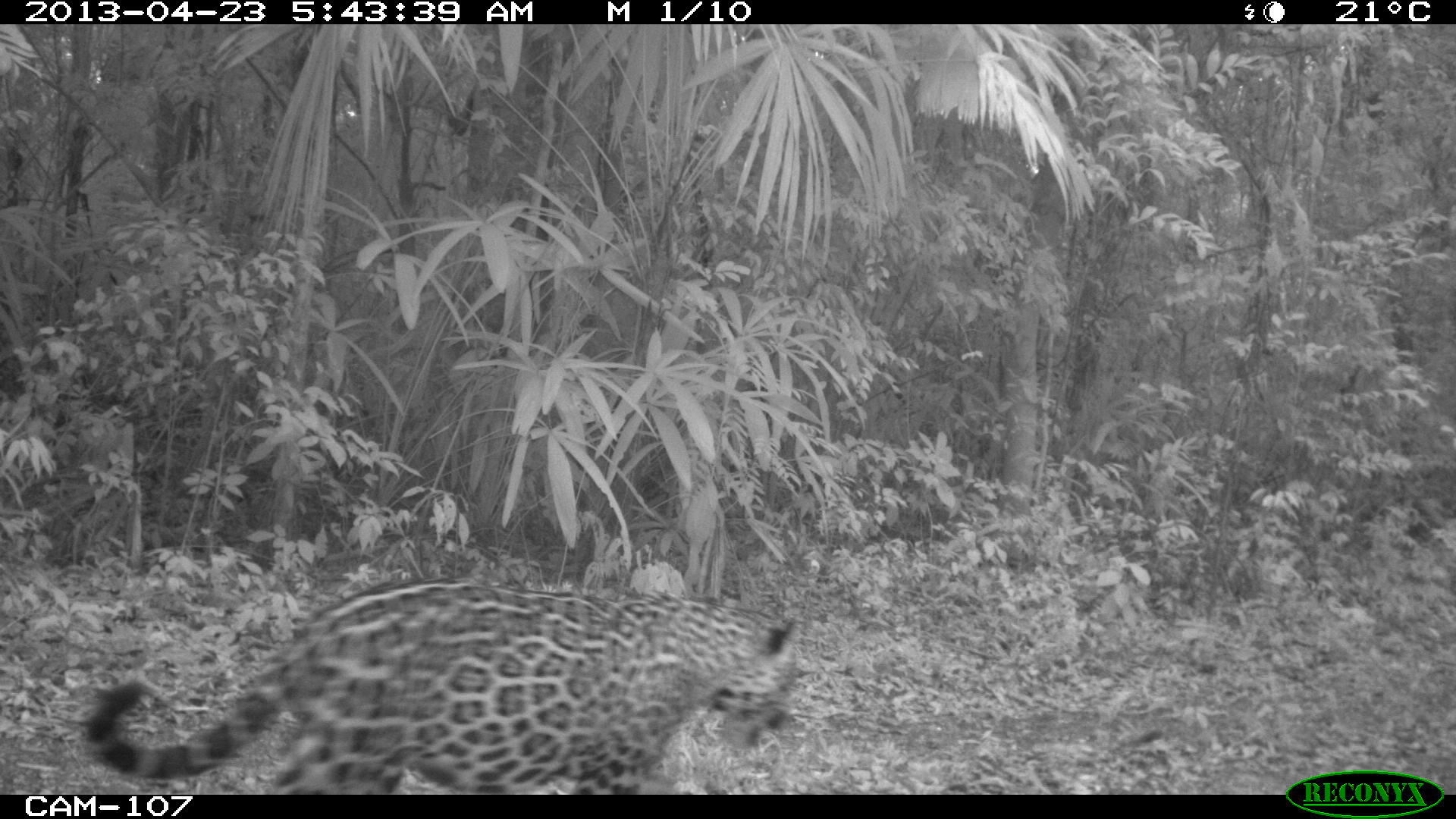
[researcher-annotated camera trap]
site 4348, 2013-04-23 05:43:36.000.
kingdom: Animalia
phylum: Chordata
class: Mammalia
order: Carnivora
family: Felidae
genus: Panthera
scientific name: Panthera onca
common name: jaguar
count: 1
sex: male